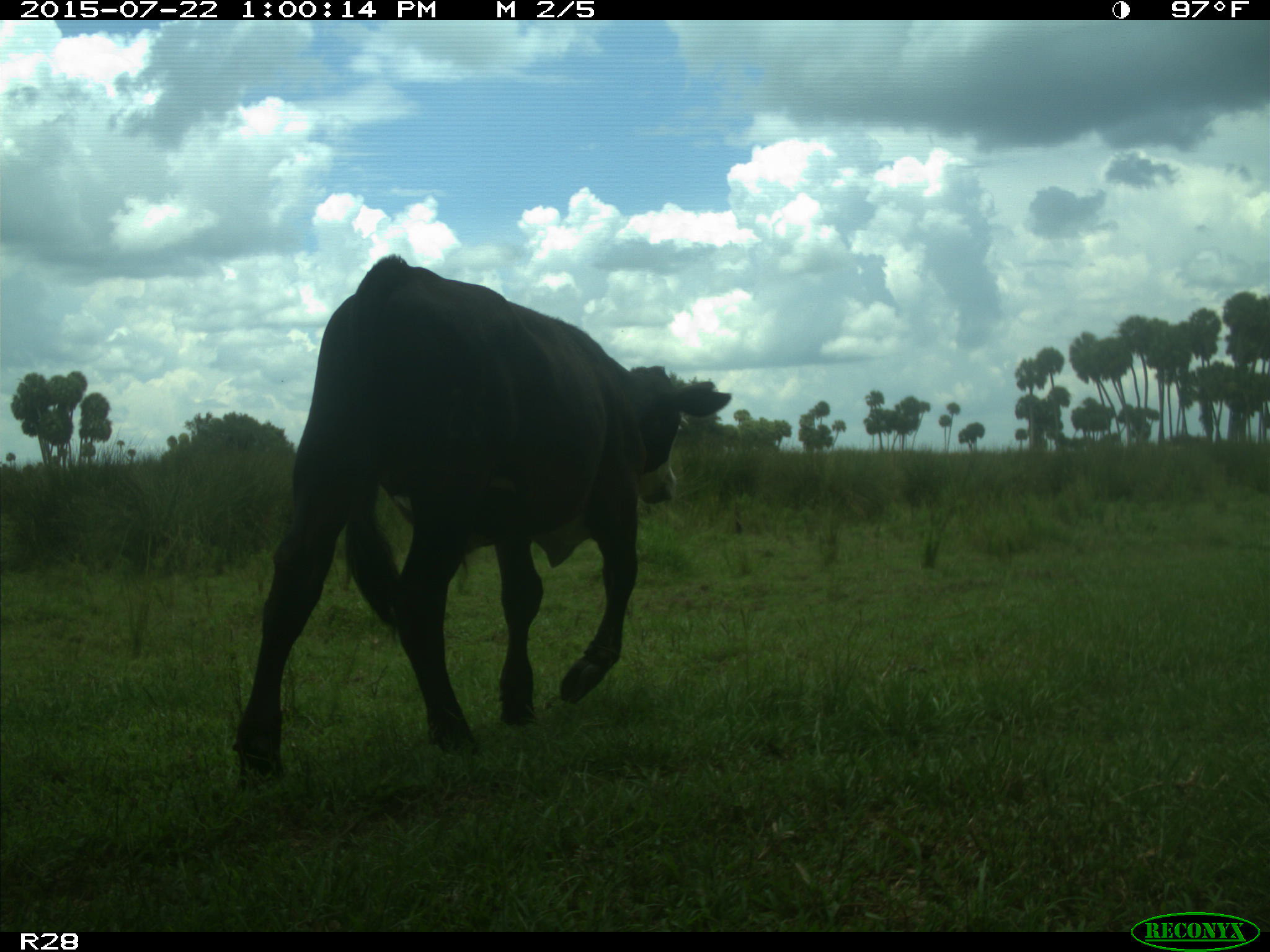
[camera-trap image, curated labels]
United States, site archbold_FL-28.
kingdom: Animalia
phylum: Chordata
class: Mammalia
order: Artiodactyla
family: Bovidae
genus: Bos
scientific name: Bos taurus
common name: domestic cow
Bos taurus (domestic cow).